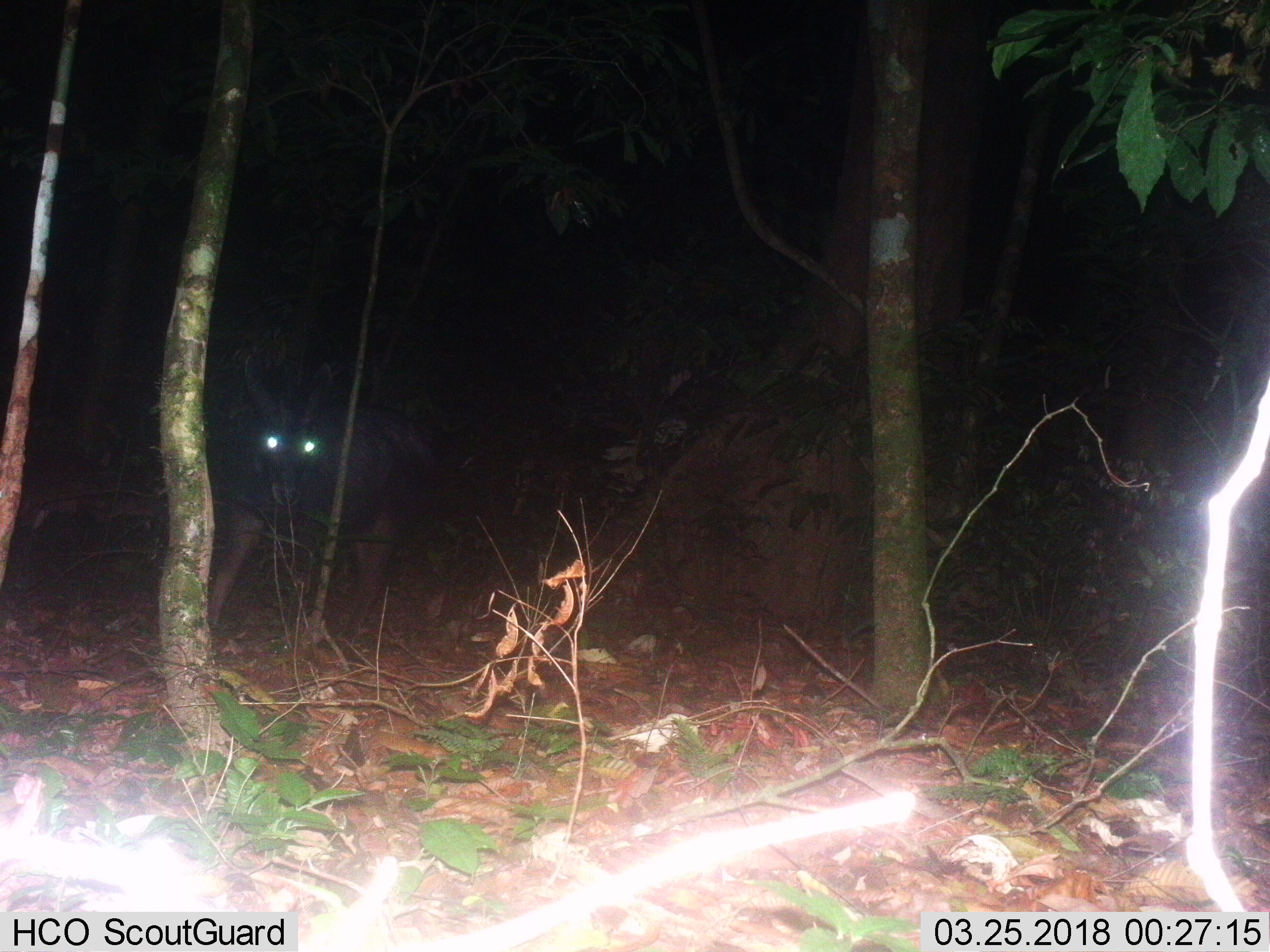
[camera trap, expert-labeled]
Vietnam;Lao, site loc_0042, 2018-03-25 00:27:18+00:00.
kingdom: Animalia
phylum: Chordata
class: Mammalia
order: Artiodactyla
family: Bovidae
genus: Capricornis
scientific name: Capricornis sumatraensis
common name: chinese serow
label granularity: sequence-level